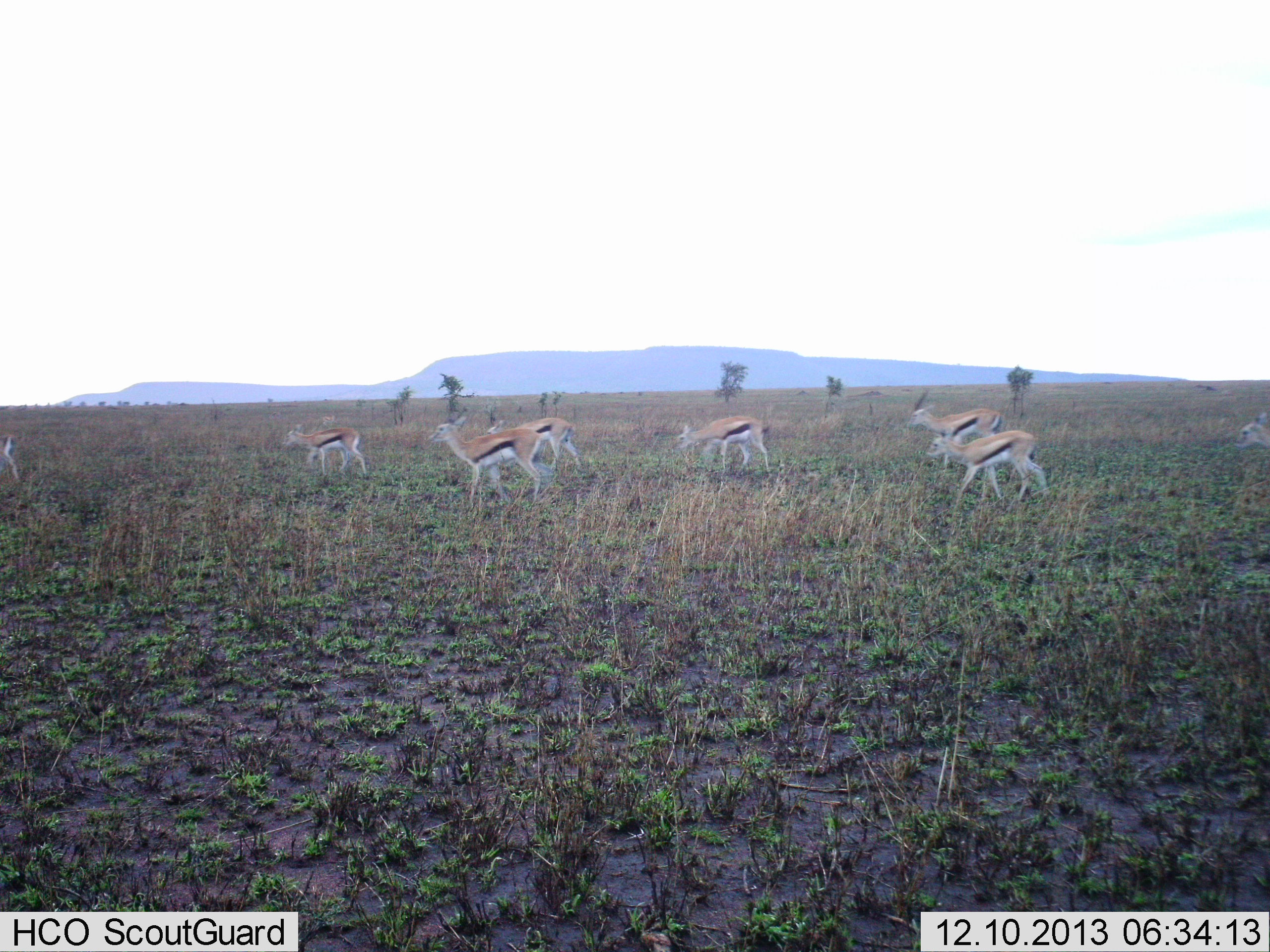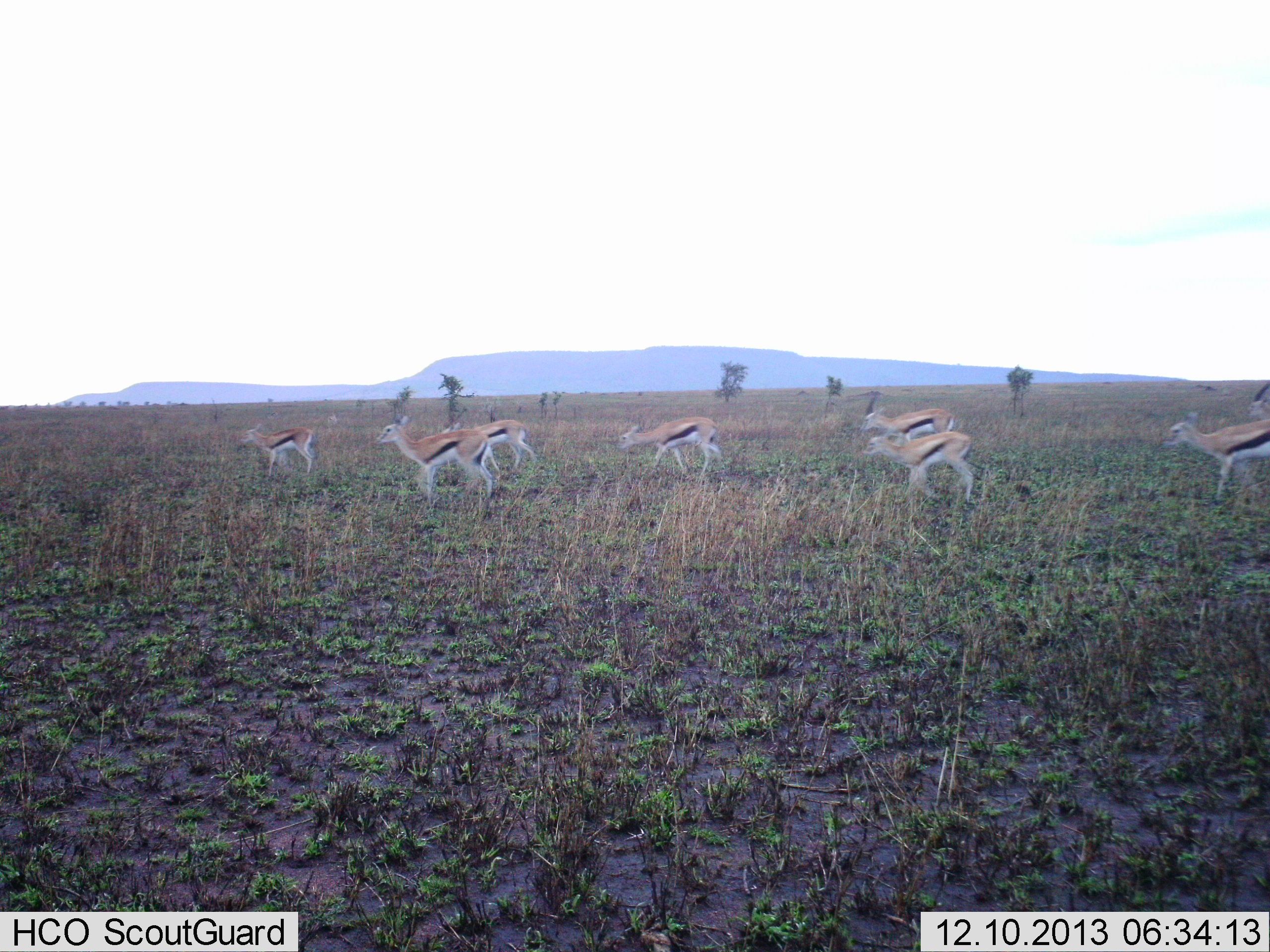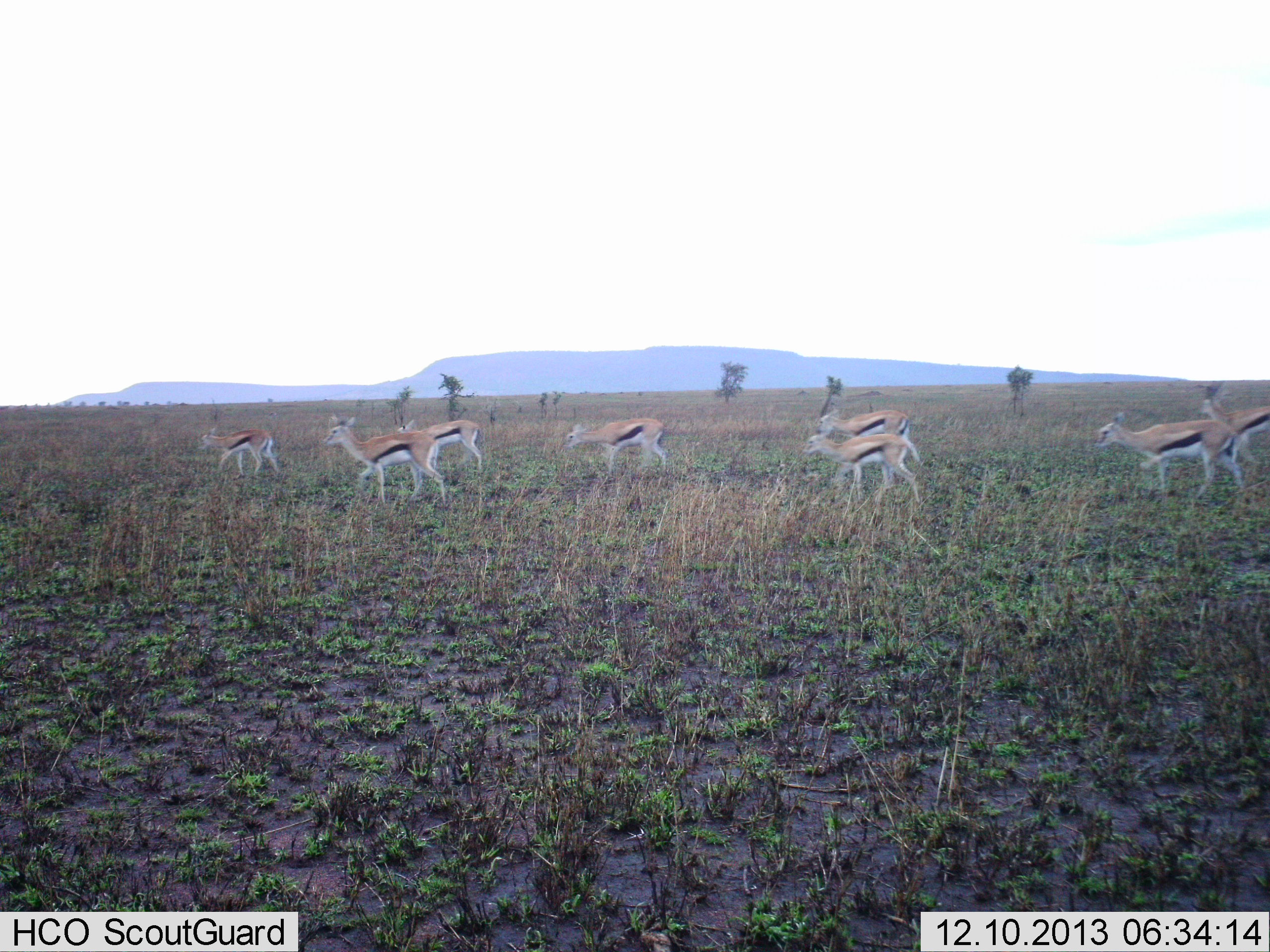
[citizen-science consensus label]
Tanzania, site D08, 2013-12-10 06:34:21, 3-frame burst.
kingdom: Animalia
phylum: Chordata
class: Mammalia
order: Artiodactyla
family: Bovidae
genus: Eudorcas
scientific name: Eudorcas thomsonii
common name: thomson's gazelle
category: gazellethomsons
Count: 9.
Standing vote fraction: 20%.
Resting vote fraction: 0%.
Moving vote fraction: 90%.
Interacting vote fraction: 0%.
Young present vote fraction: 10%.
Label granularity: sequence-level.